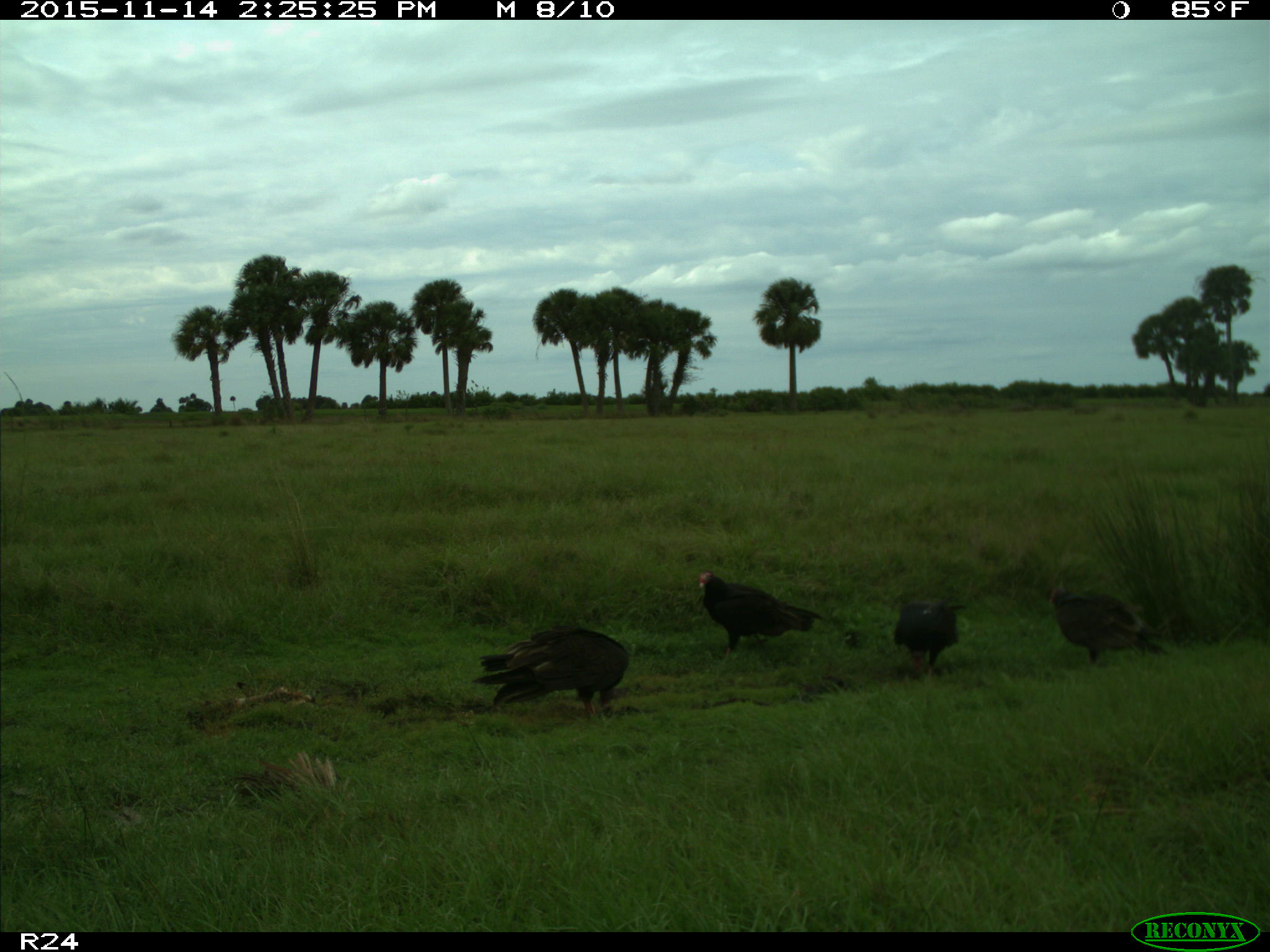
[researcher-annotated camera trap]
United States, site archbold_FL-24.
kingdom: Animalia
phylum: Chordata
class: Aves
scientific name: Aves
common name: birds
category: unidentified bird